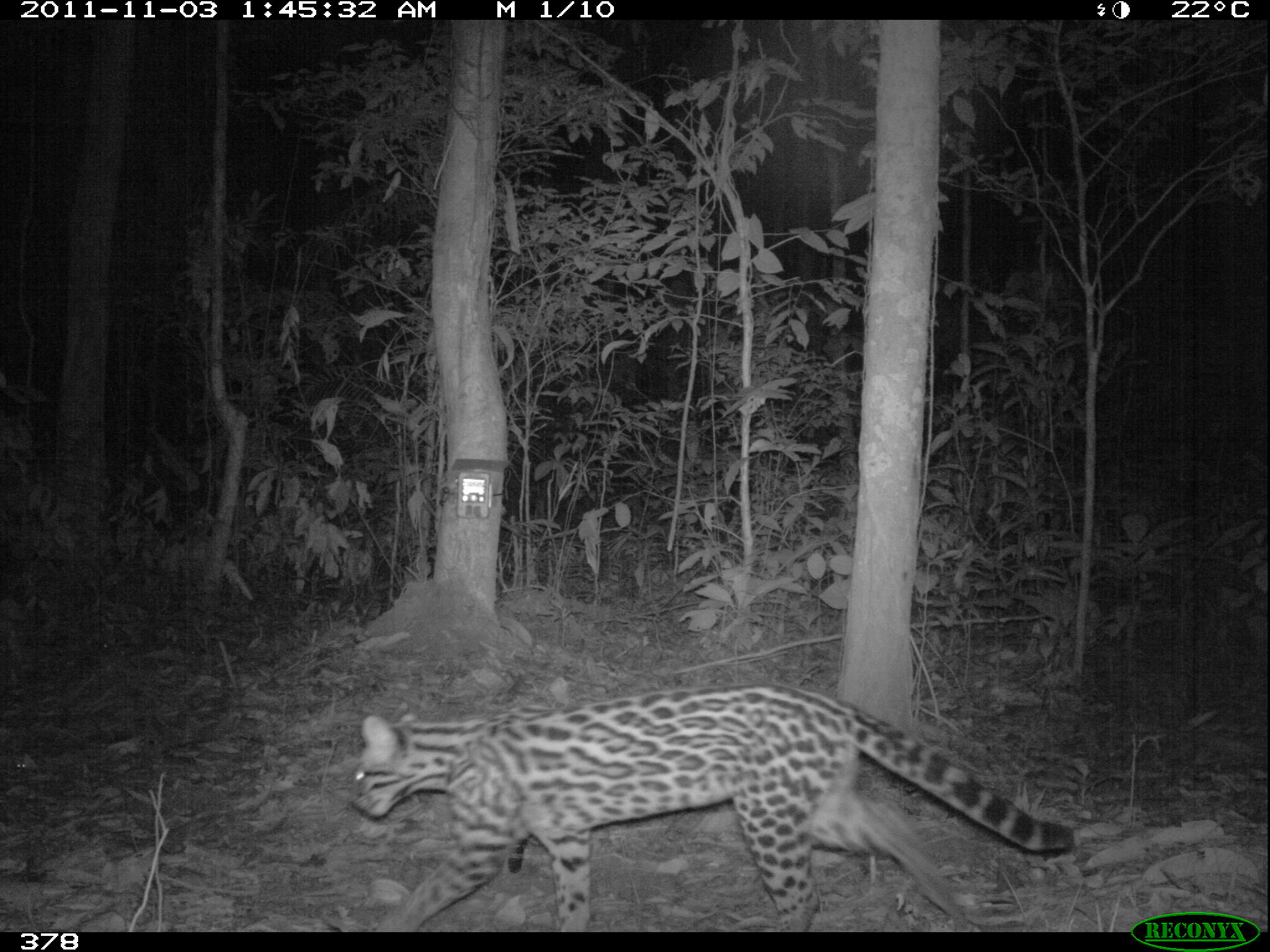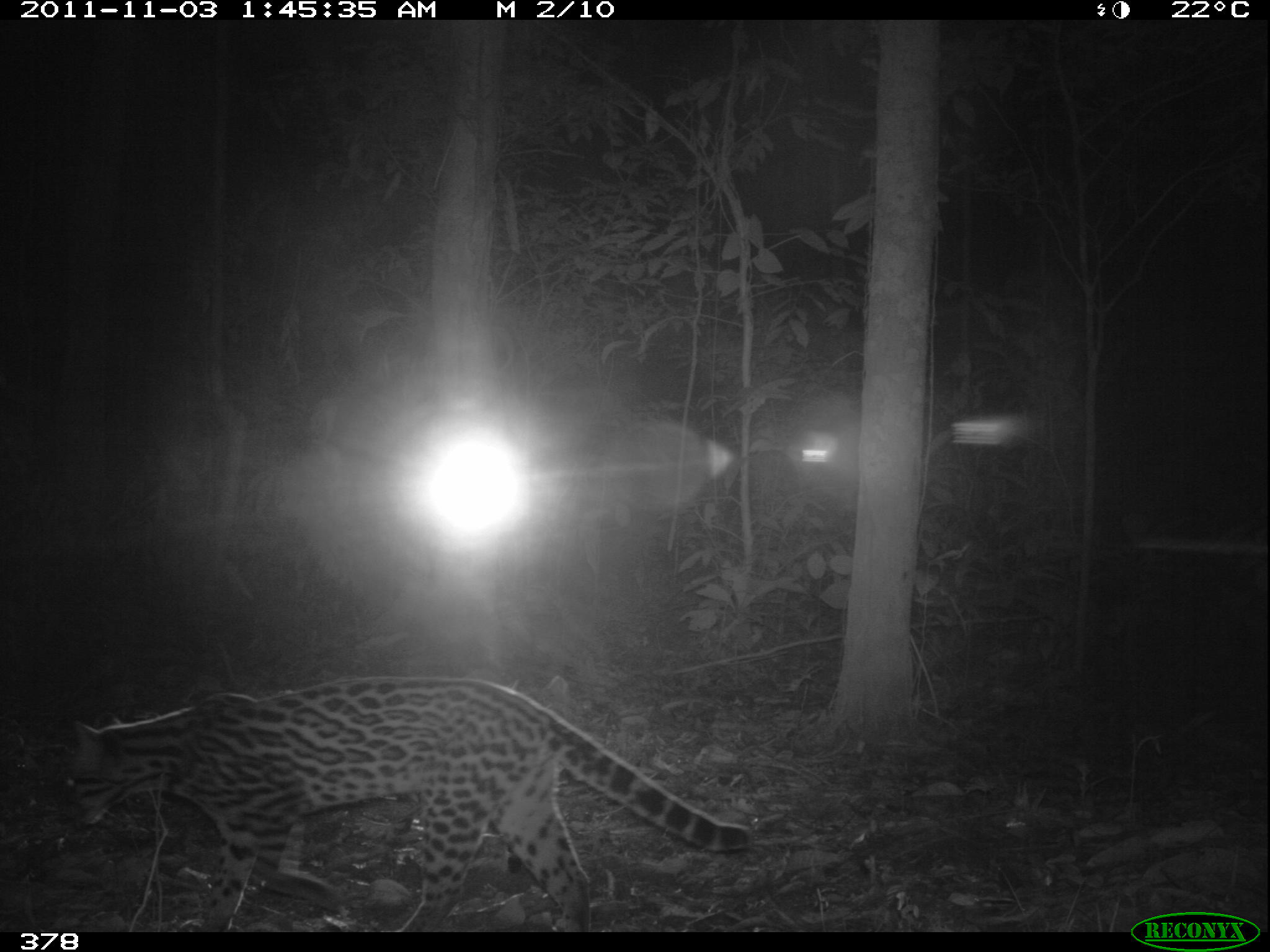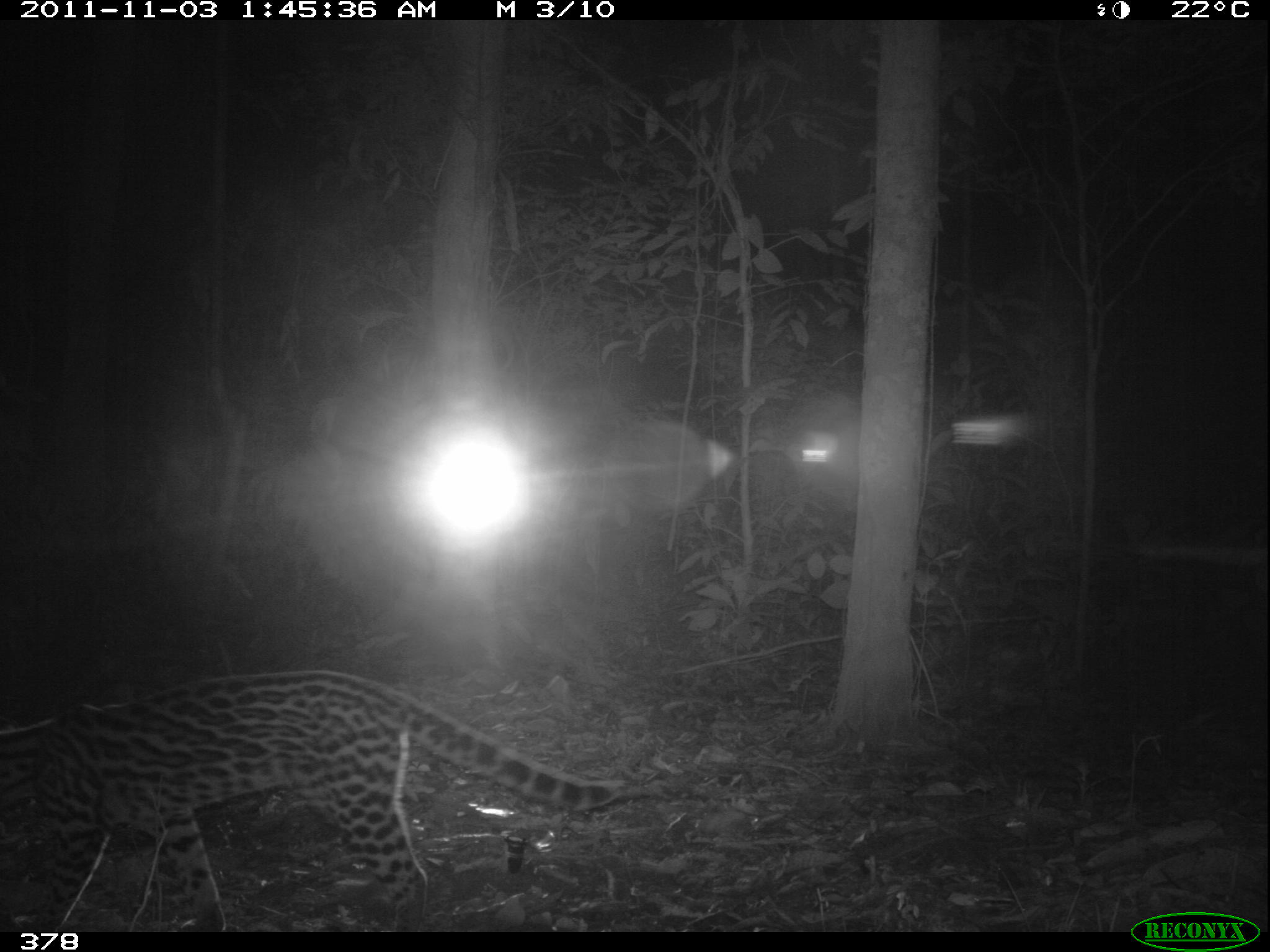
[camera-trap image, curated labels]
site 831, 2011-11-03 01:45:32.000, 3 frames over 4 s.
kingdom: Animalia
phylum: Chordata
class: Mammalia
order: Carnivora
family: Felidae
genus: Leopardus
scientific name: Leopardus pardalis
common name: ocelot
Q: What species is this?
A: Leopardus pardalis (ocelot).